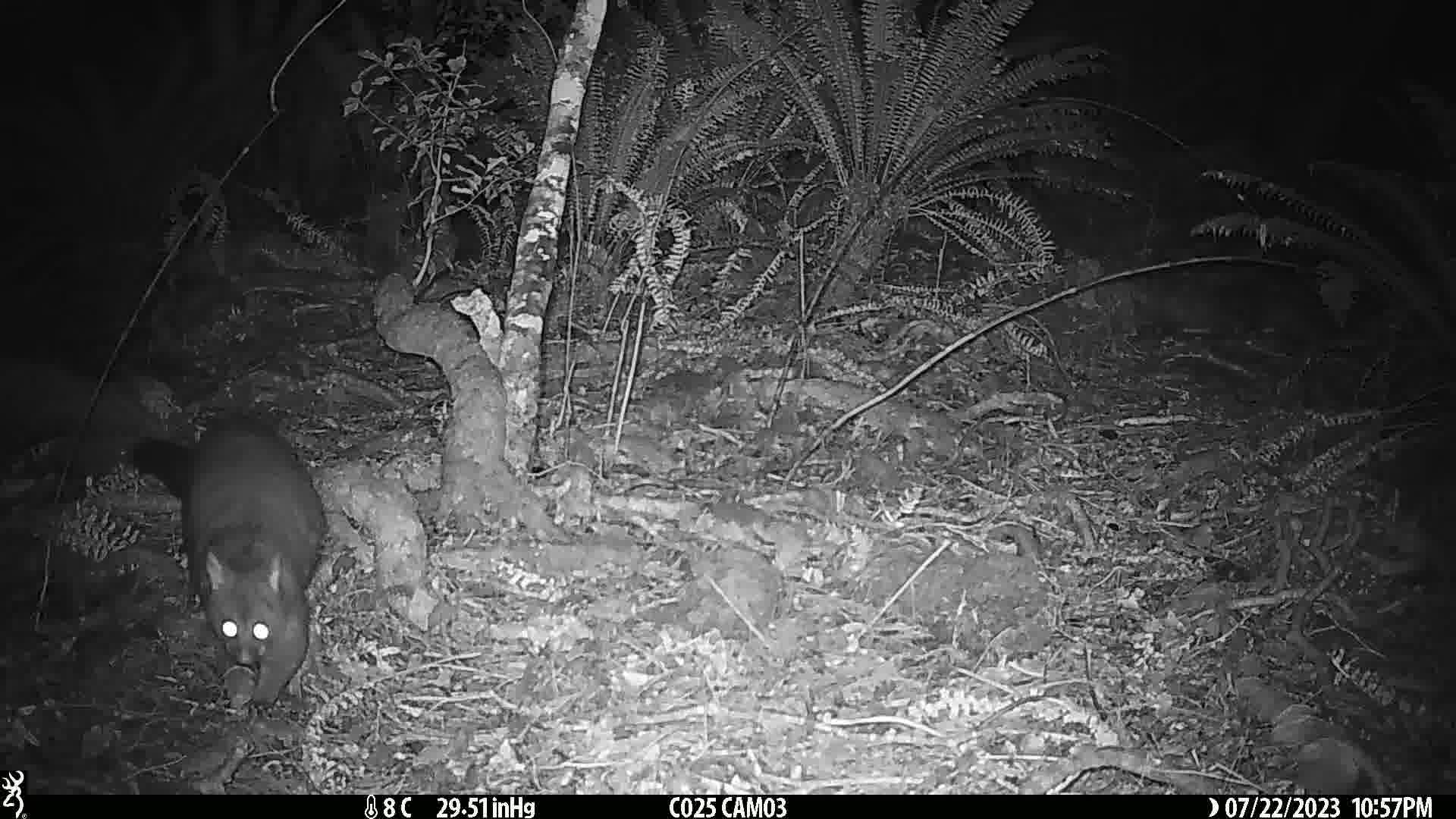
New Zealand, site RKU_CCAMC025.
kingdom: Animalia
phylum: Chordata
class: Mammalia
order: Diprotodontia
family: Phalangeridae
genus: Trichosurus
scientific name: Trichosurus vulpecula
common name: common brushtail possum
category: possum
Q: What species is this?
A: Possum (common brushtail possum) (Trichosurus vulpecula).